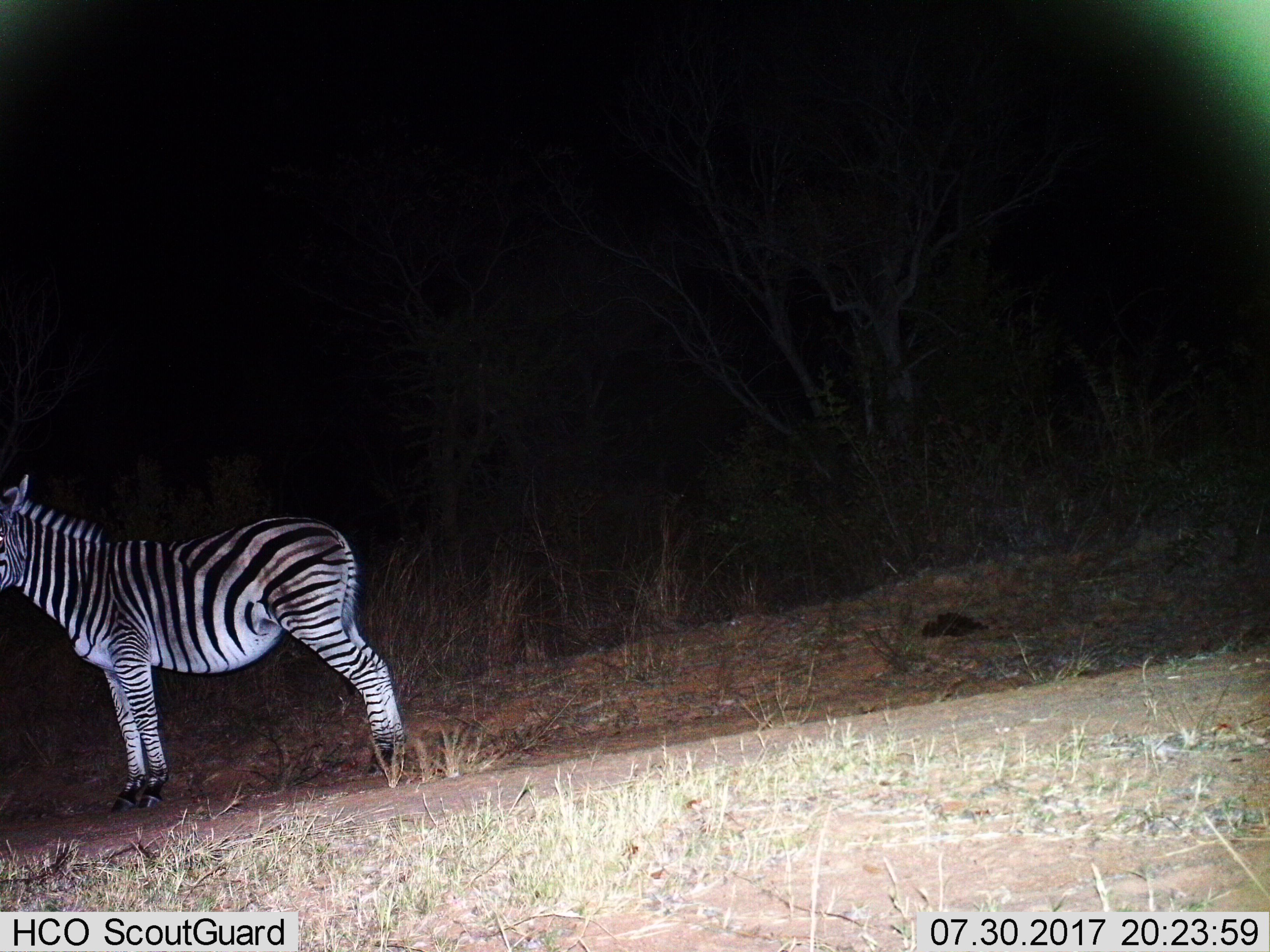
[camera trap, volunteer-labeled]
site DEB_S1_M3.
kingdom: Animalia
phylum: Chordata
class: Mammalia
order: Perissodactyla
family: Equidae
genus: Equus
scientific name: Equus quagga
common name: plains zebra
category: zebraplains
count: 1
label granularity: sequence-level